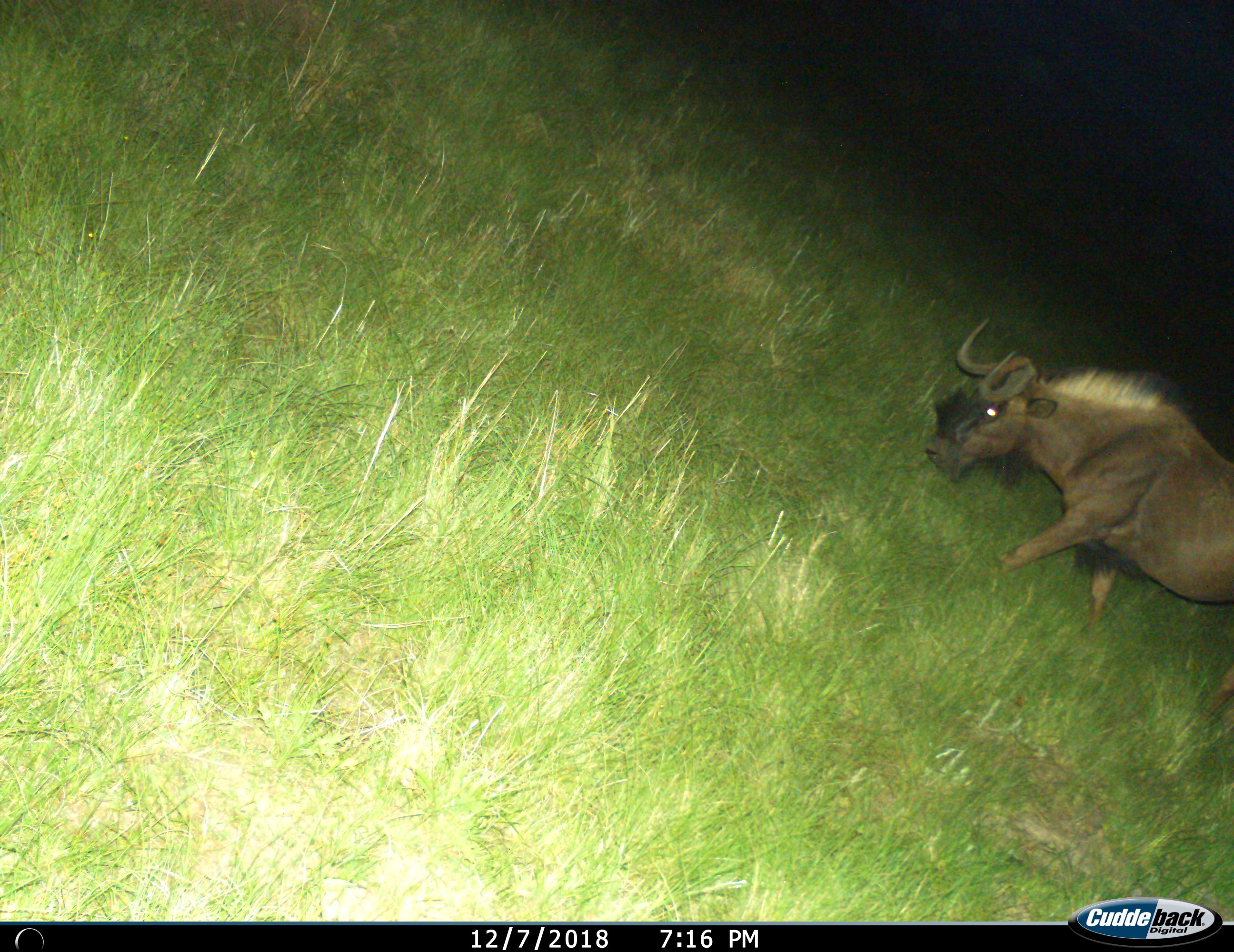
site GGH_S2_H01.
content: unidentified animal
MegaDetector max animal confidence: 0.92